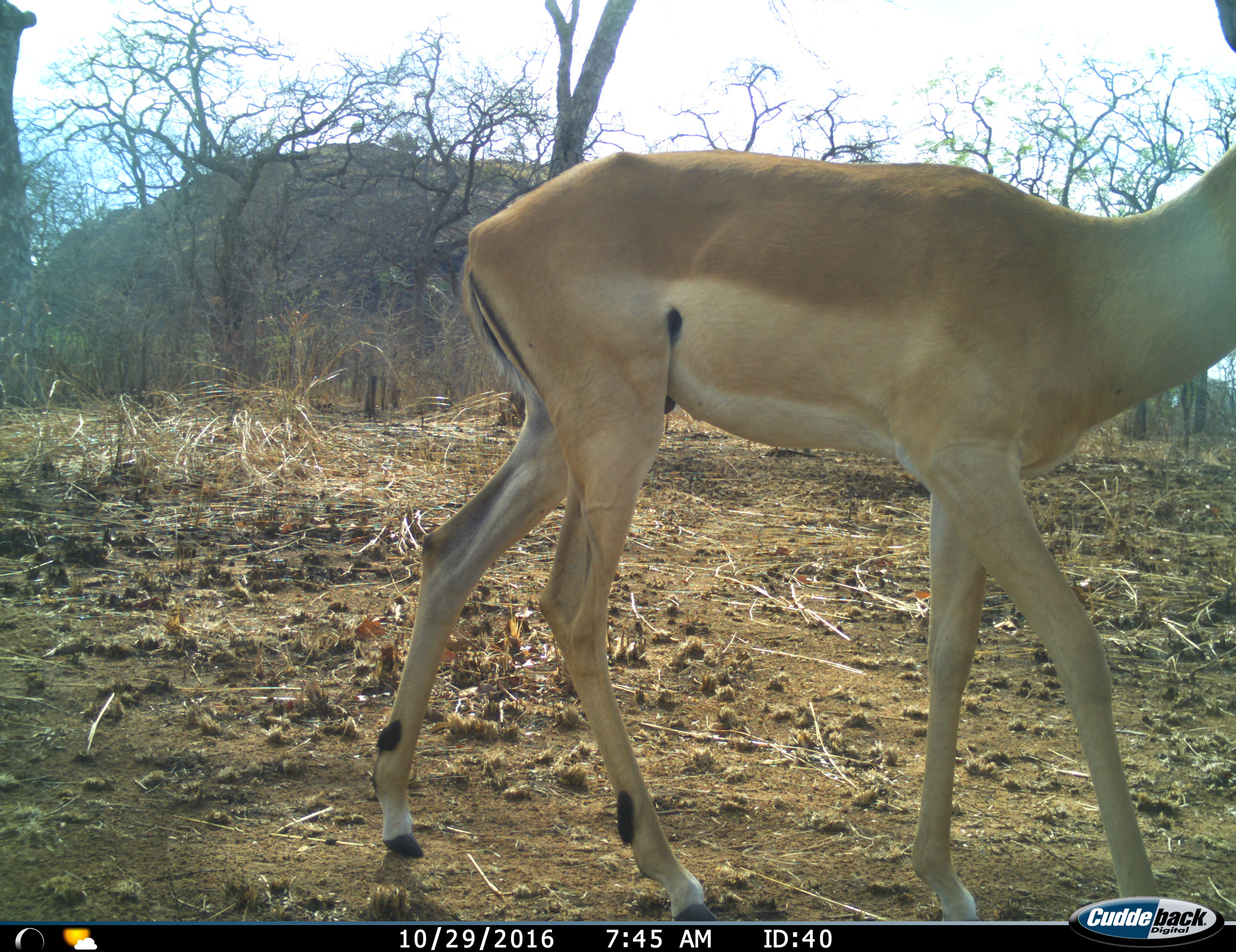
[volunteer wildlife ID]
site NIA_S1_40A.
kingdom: Animalia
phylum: Chordata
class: Mammalia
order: Artiodactyla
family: Bovidae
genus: Aepyceros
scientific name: Aepyceros melampus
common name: impala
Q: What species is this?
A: Impala (Aepyceros melampus).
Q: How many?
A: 1.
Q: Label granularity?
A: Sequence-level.